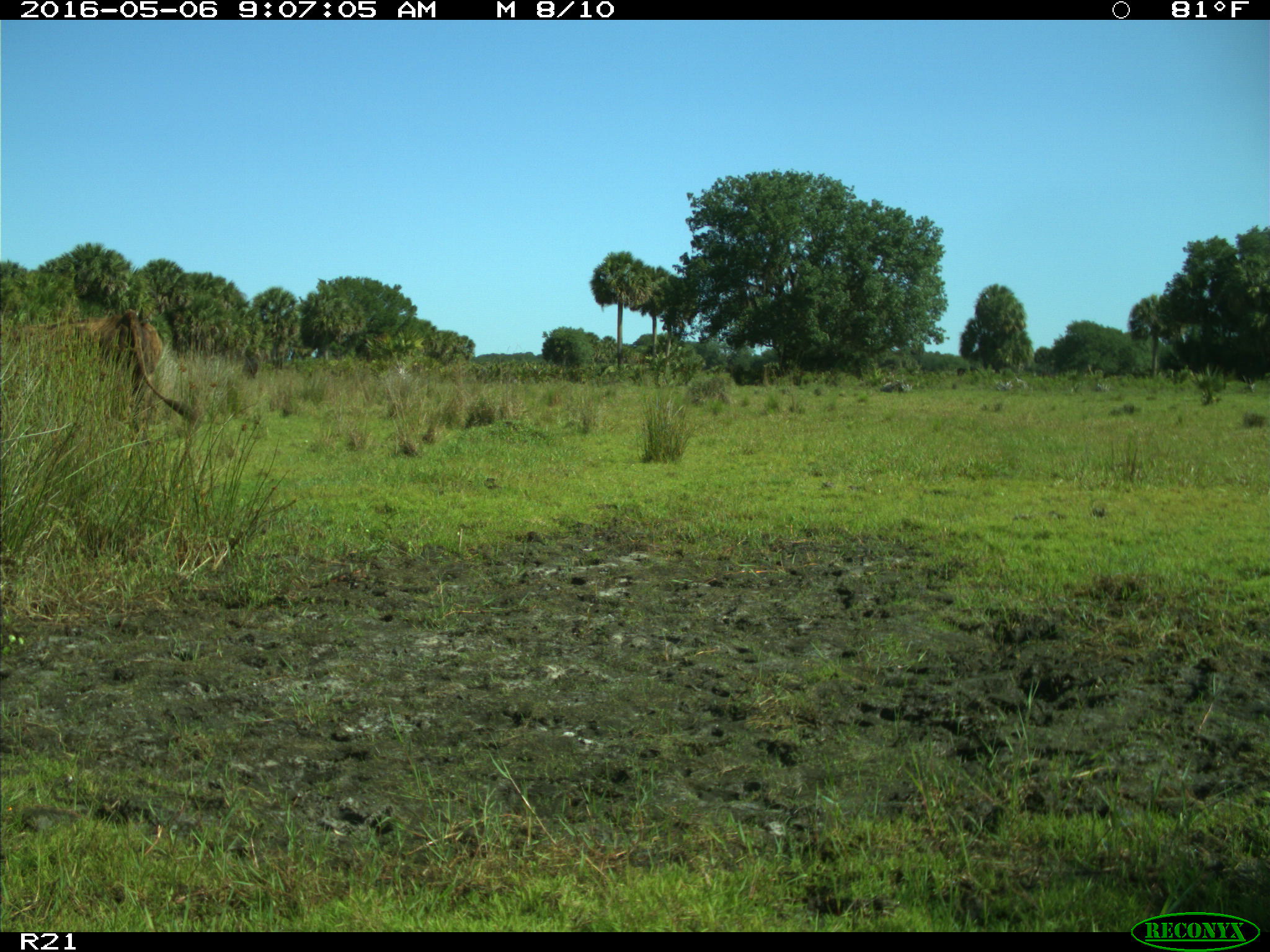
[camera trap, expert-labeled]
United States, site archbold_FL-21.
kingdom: Animalia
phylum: Chordata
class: Mammalia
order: Artiodactyla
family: Bovidae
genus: Bos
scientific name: Bos taurus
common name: domestic cow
Bos taurus (domestic cow).